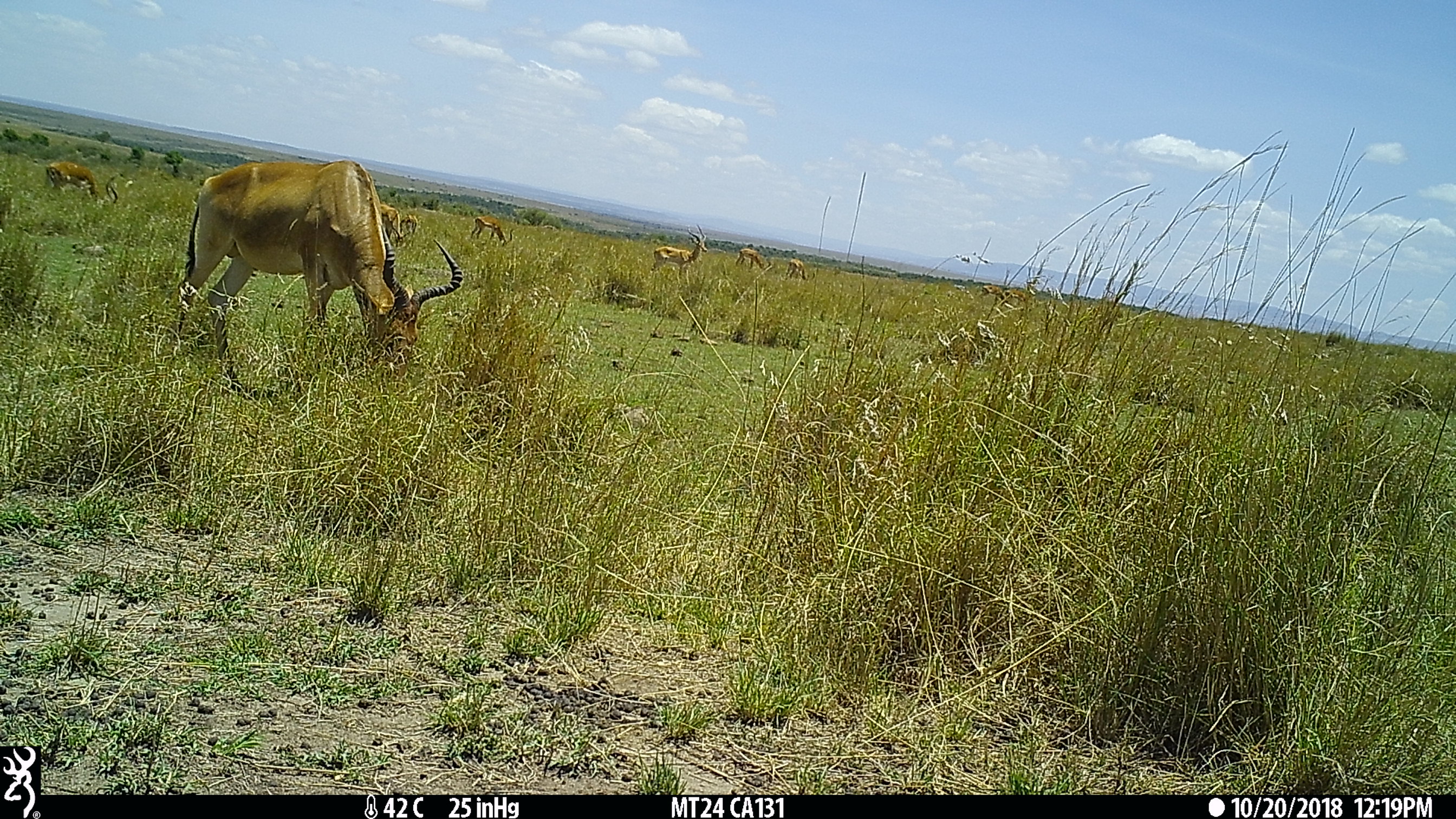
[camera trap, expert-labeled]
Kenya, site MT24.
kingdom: Animalia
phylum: Chordata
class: Mammalia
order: Artiodactyla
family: Bovidae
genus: Aepyceros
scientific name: Aepyceros melampus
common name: impala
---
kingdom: Animalia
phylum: Chordata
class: Mammalia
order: Artiodactyla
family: Bovidae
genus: Alcelaphus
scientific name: Alcelaphus buselaphus cokii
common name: coke's hartebeest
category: hartebeest cokes